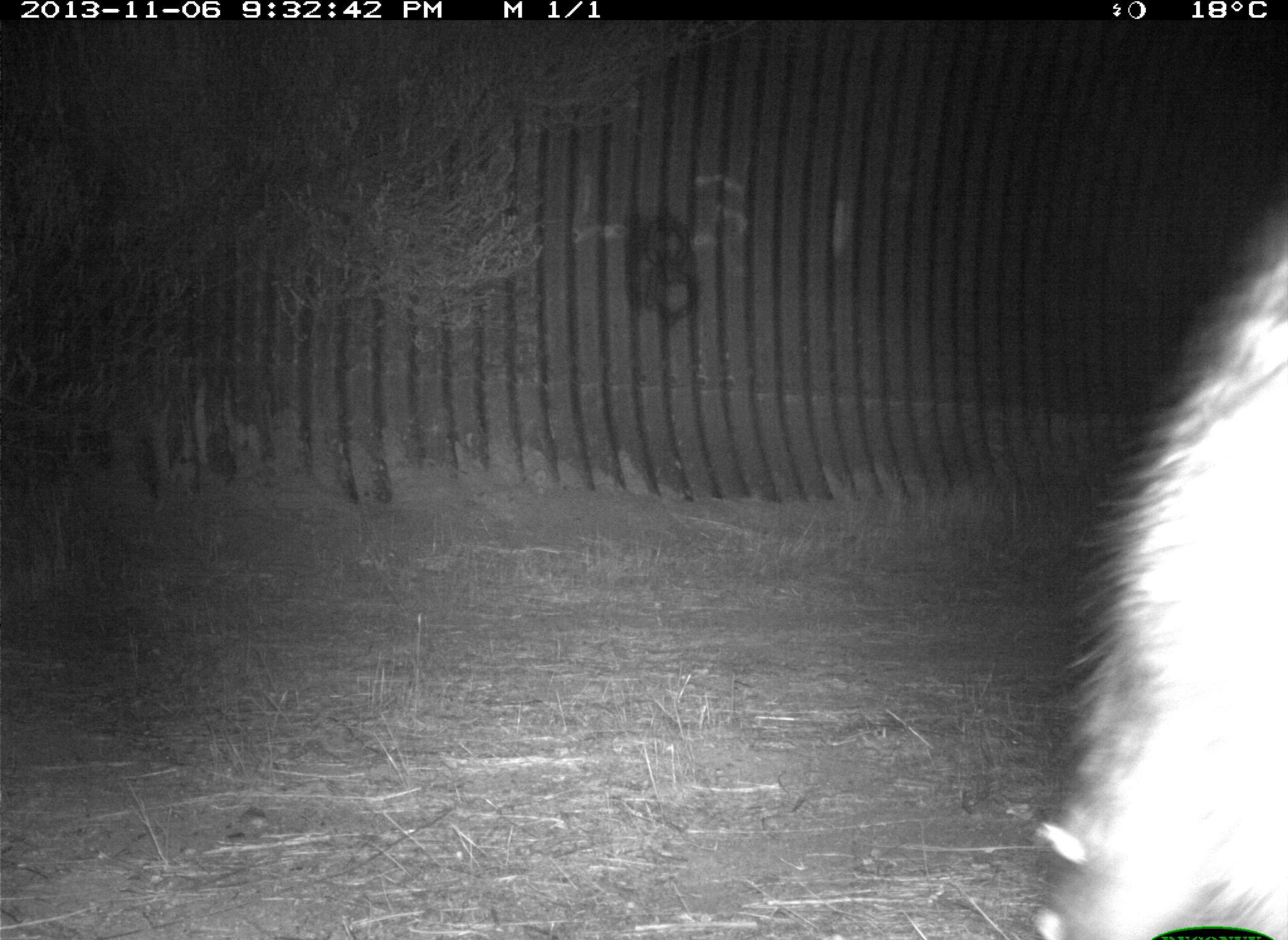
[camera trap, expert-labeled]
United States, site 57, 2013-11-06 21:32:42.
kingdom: Animalia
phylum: Chordata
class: Mammalia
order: Carnivora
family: Procyonidae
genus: Procyon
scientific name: Procyon lotor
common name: raccoon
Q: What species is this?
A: Raccoon (Procyon lotor).